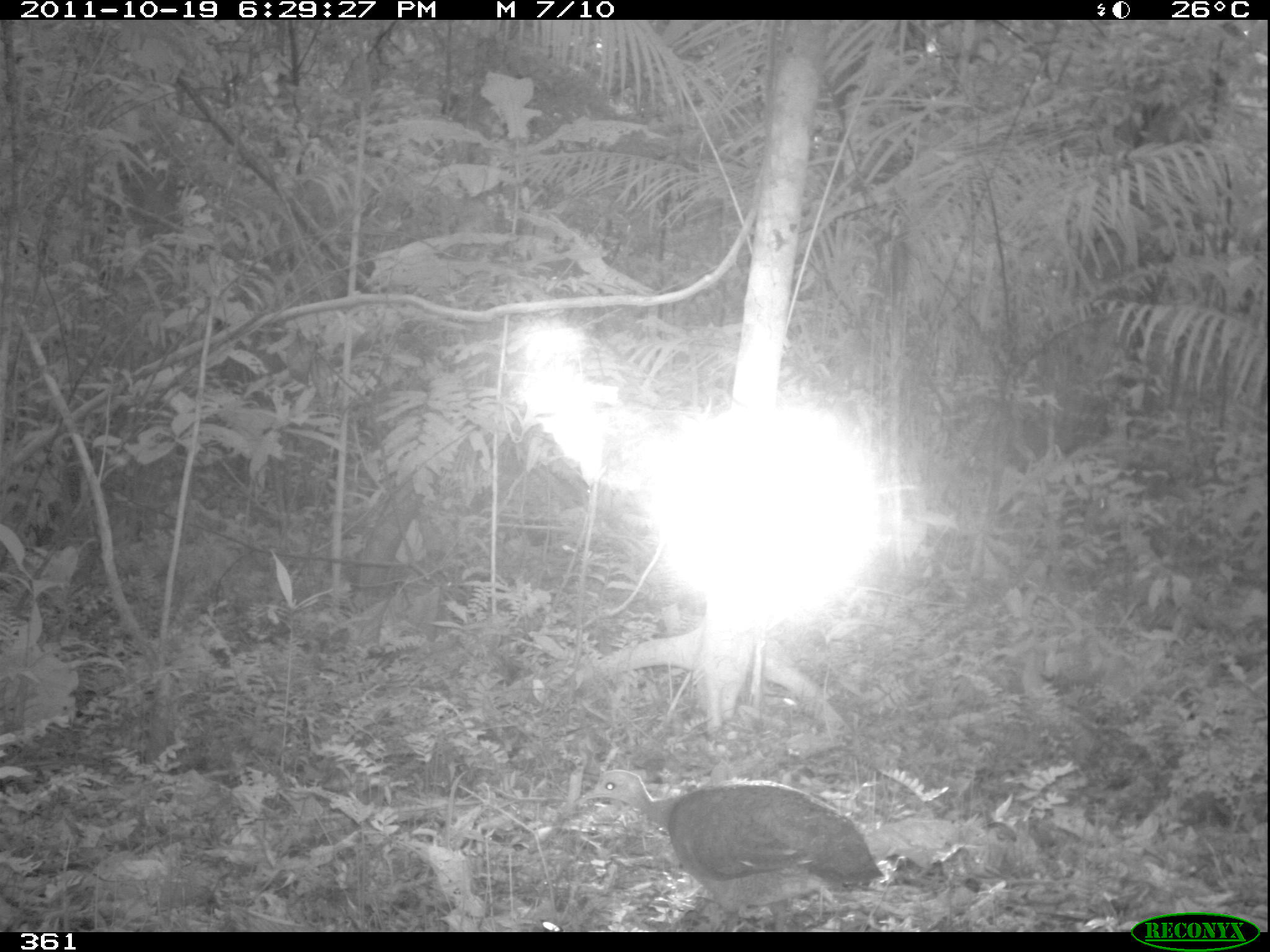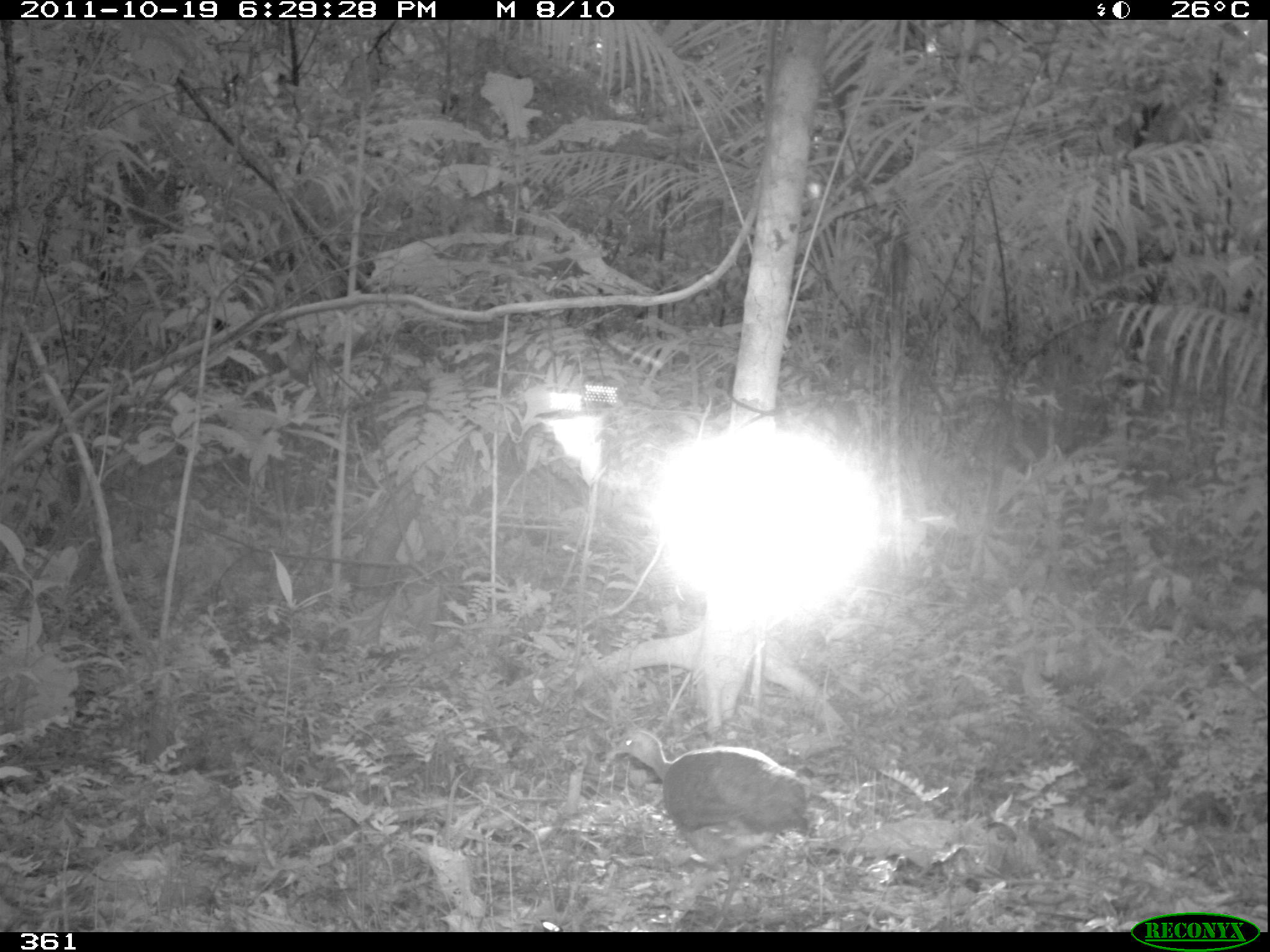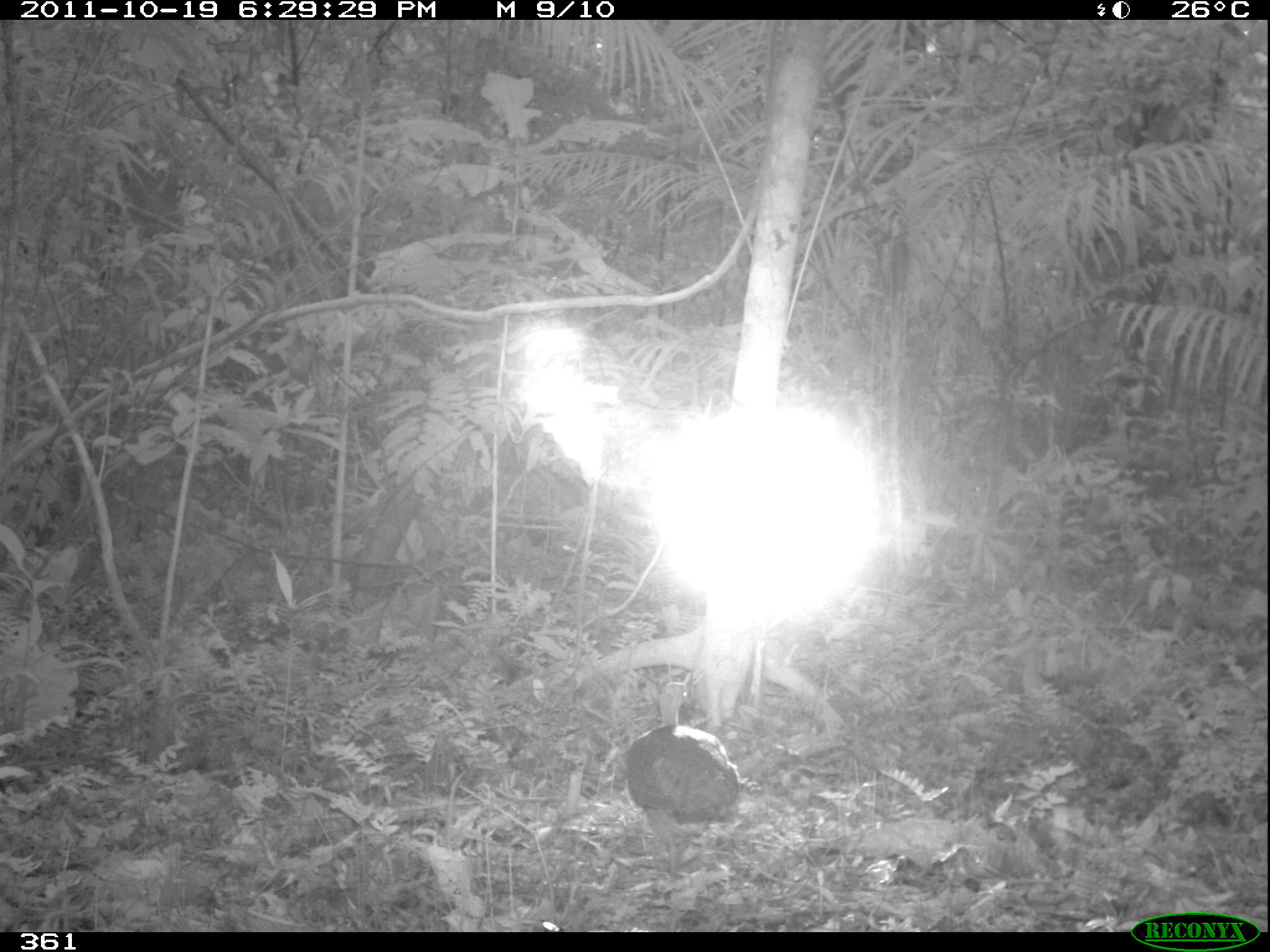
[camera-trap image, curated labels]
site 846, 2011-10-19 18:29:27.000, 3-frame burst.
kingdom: Animalia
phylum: Chordata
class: Aves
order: Gruiformes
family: Psophiidae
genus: Psophia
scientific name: Psophia leucoptera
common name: pale-winged trumpeter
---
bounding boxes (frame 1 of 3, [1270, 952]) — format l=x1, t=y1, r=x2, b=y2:
psophia leucoptera: l=577, t=768, r=884, b=930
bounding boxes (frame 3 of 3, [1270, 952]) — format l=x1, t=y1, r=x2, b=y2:
psophia leucoptera: l=623, t=680, r=739, b=893